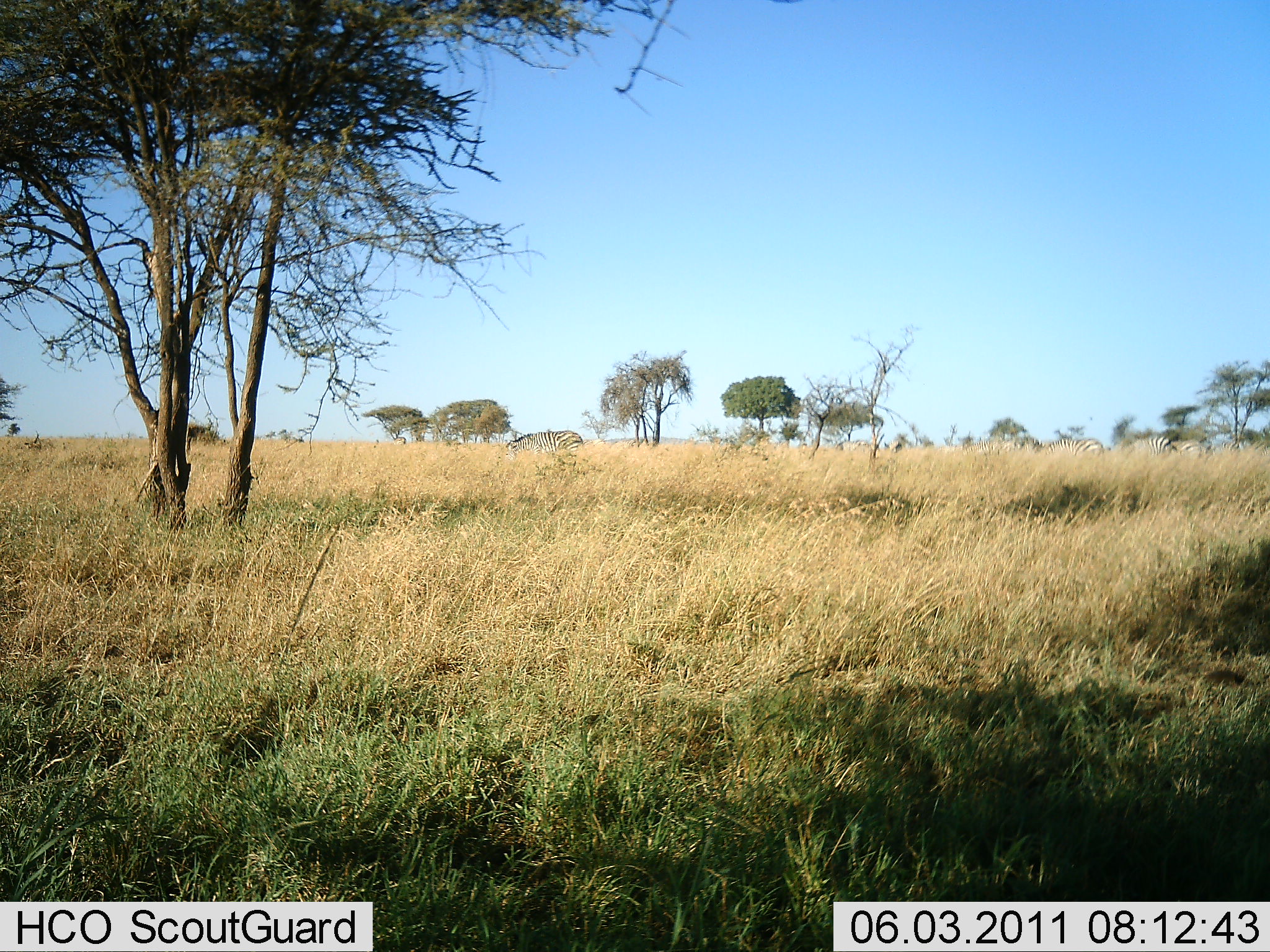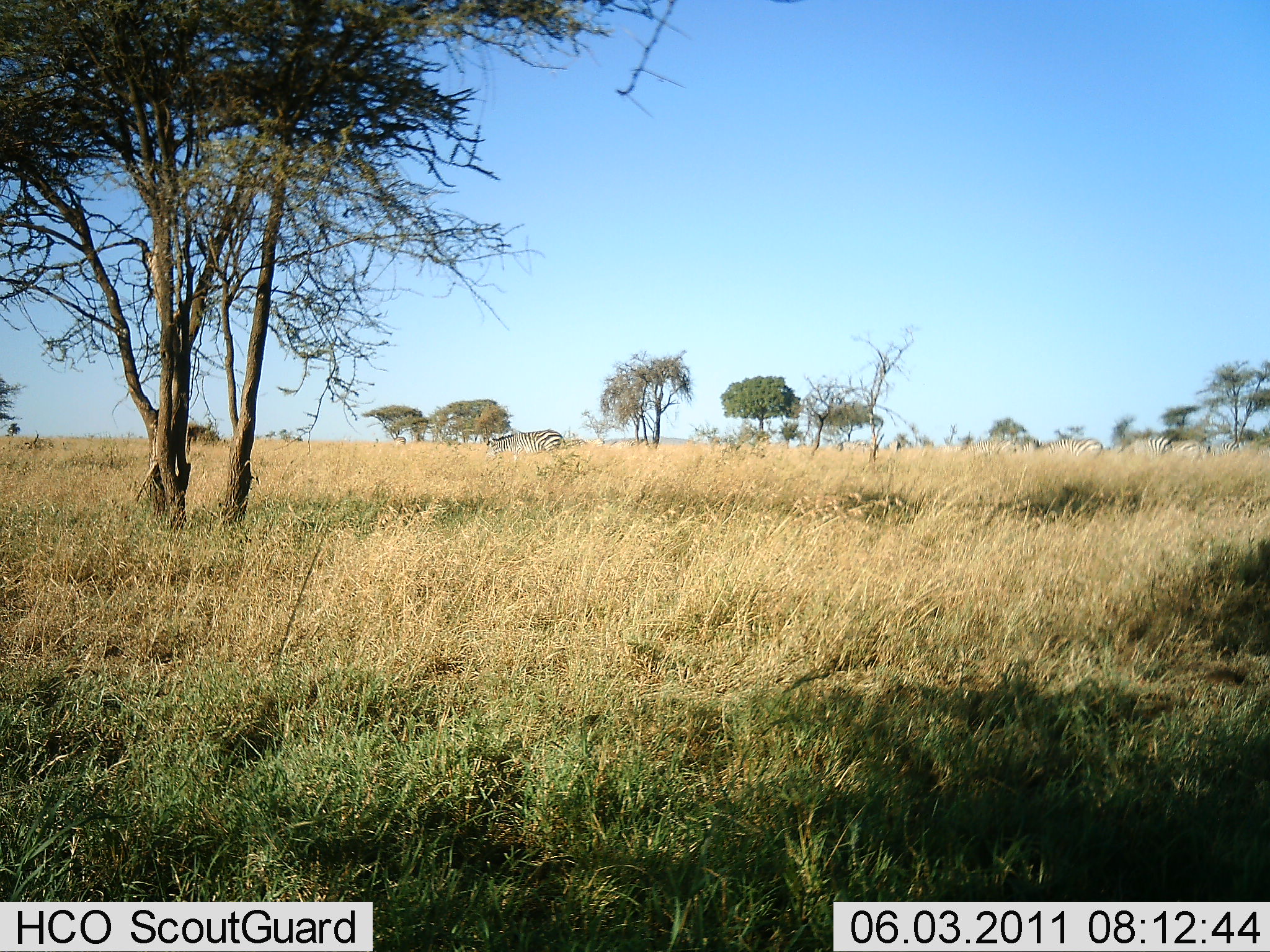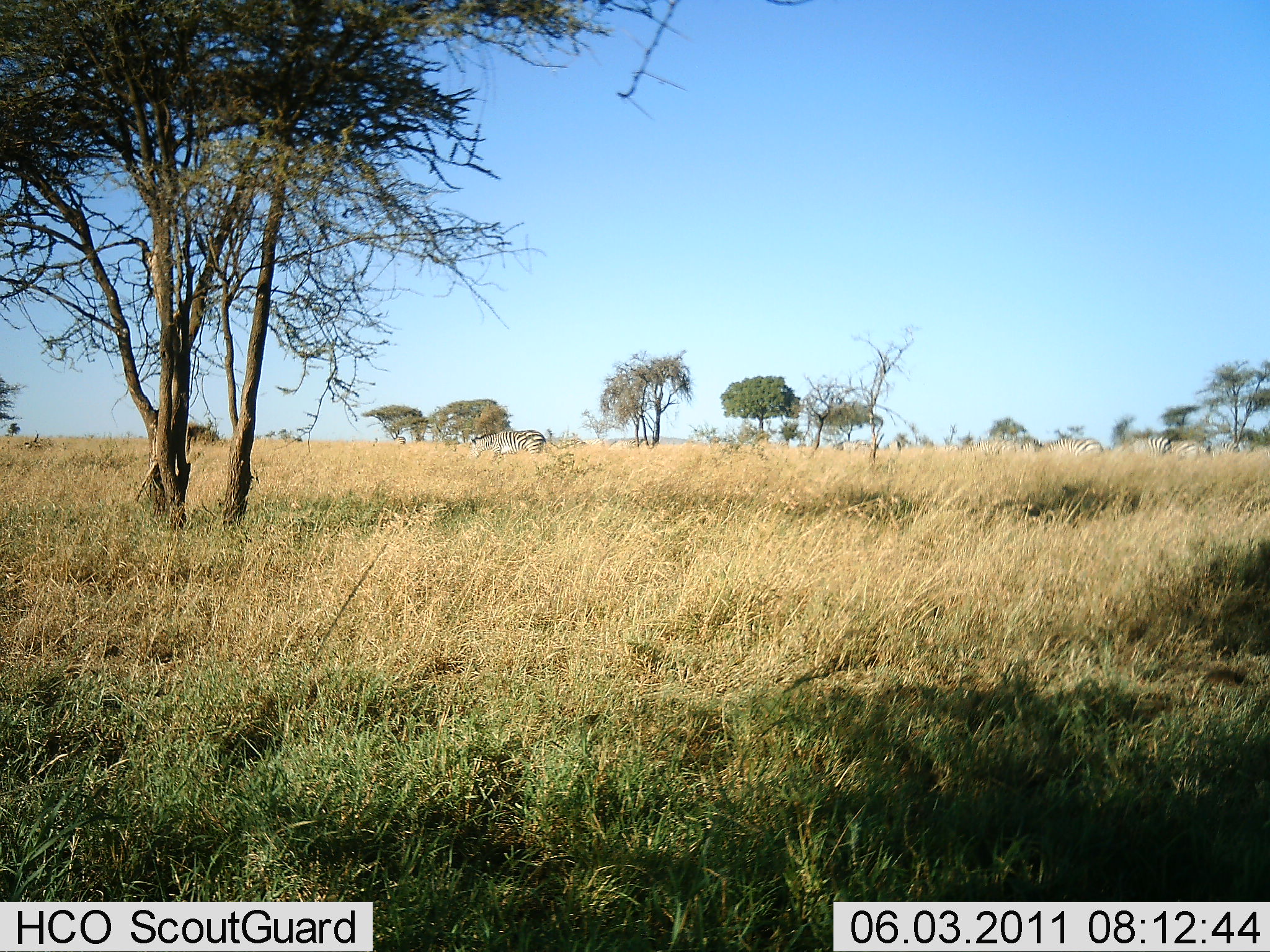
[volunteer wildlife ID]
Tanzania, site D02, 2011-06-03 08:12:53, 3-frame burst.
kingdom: Animalia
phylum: Chordata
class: Mammalia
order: Perissodactyla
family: Equidae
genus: Equus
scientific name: Equus quagga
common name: plains zebra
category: zebra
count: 4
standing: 30%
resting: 0%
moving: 60%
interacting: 0%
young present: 0%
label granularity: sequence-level